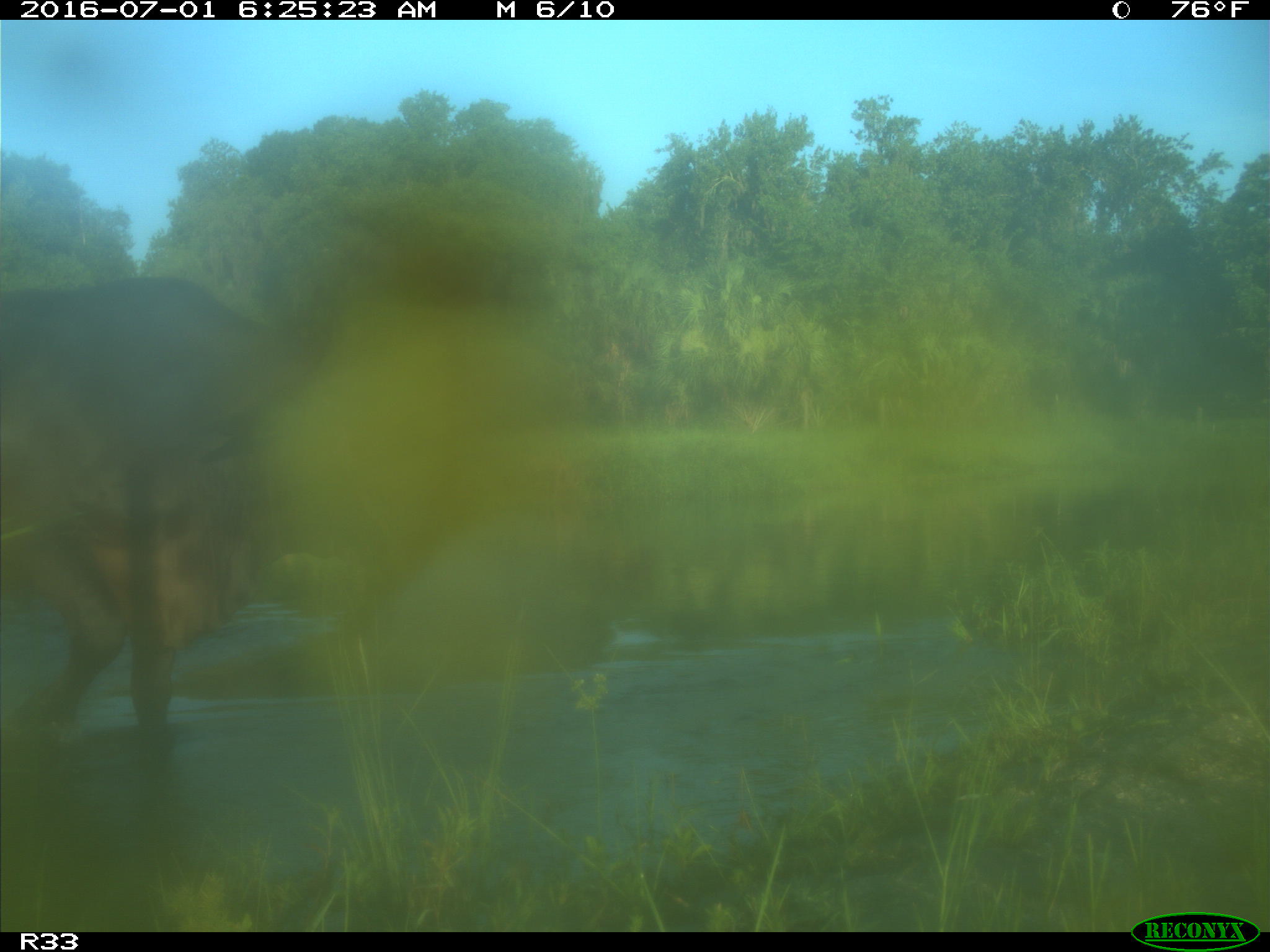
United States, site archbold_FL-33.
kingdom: Animalia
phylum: Chordata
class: Mammalia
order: Artiodactyla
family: Bovidae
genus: Bos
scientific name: Bos taurus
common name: domestic cow